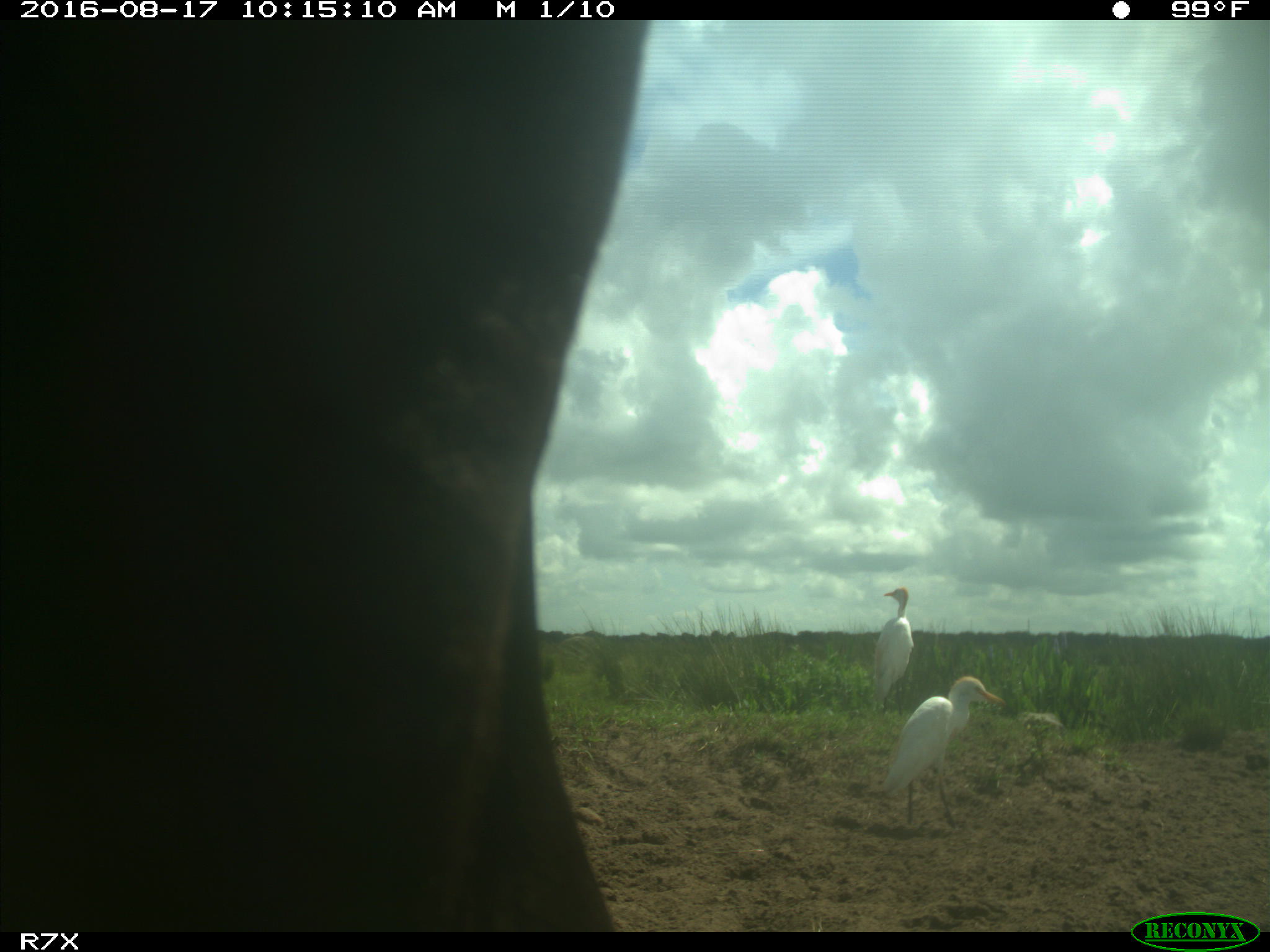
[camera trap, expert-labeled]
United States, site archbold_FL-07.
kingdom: Animalia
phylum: Chordata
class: Mammalia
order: Artiodactyla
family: Bovidae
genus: Bos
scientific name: Bos taurus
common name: domestic cow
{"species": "Bos taurus (domestic cow)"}